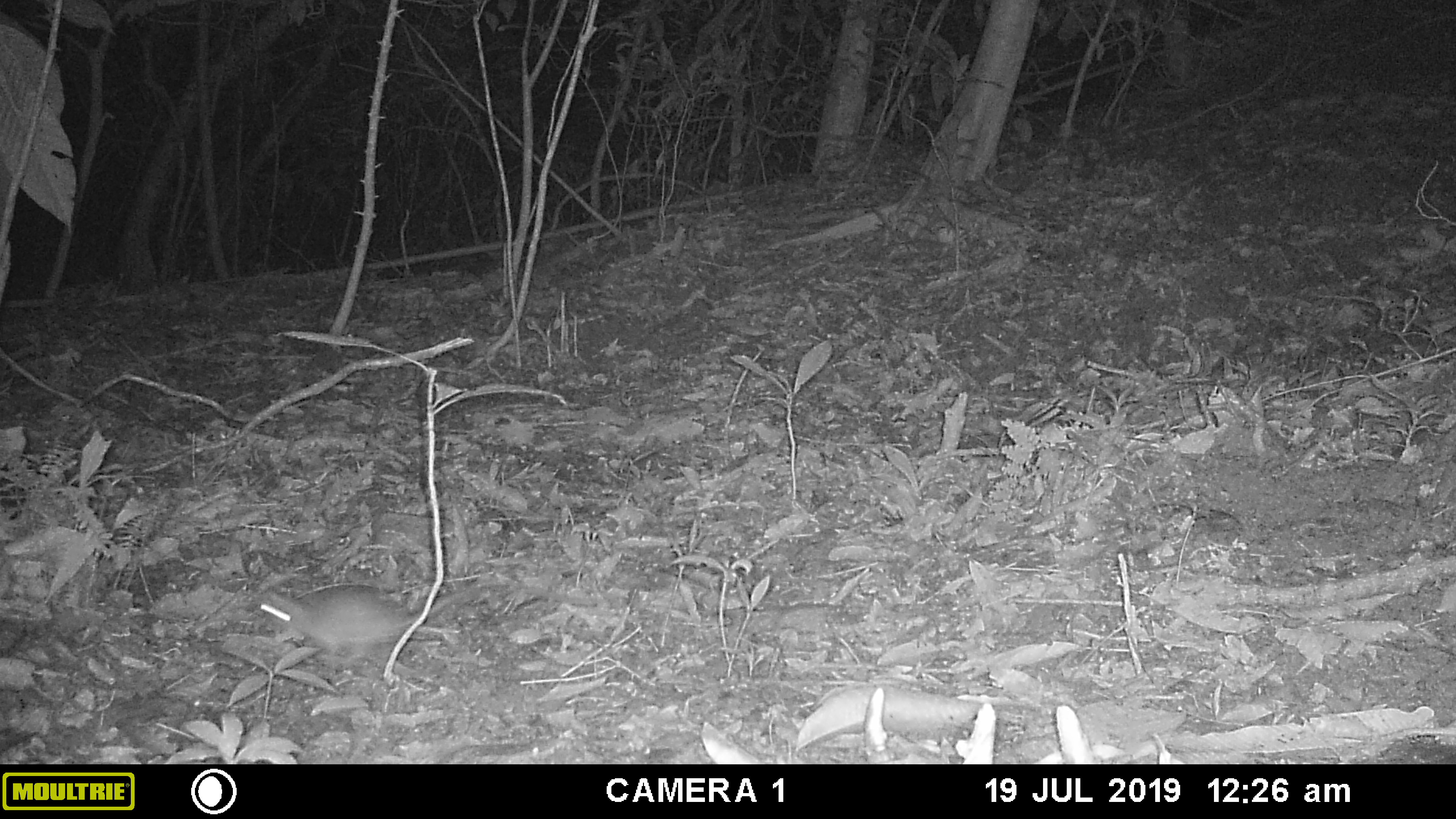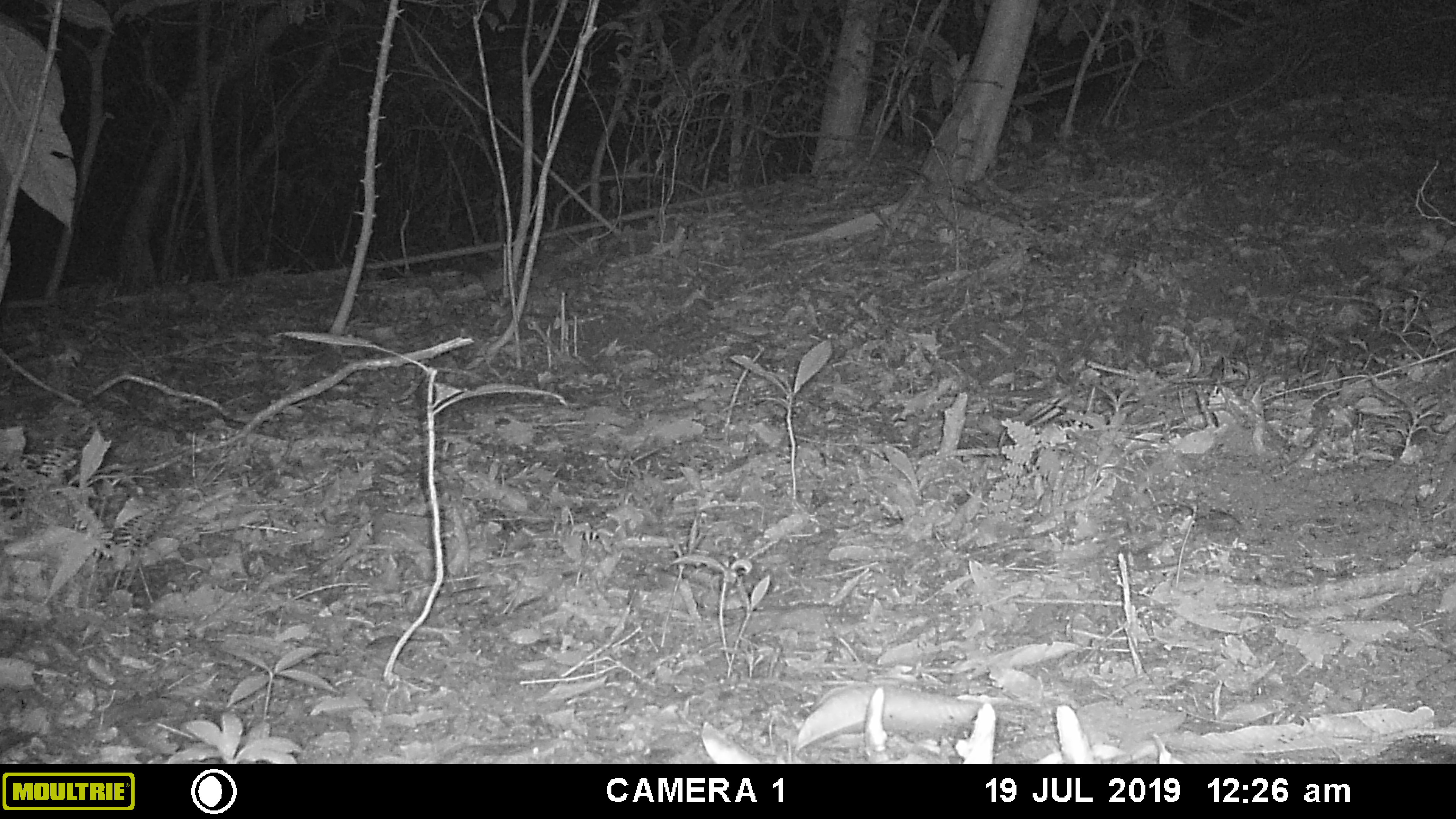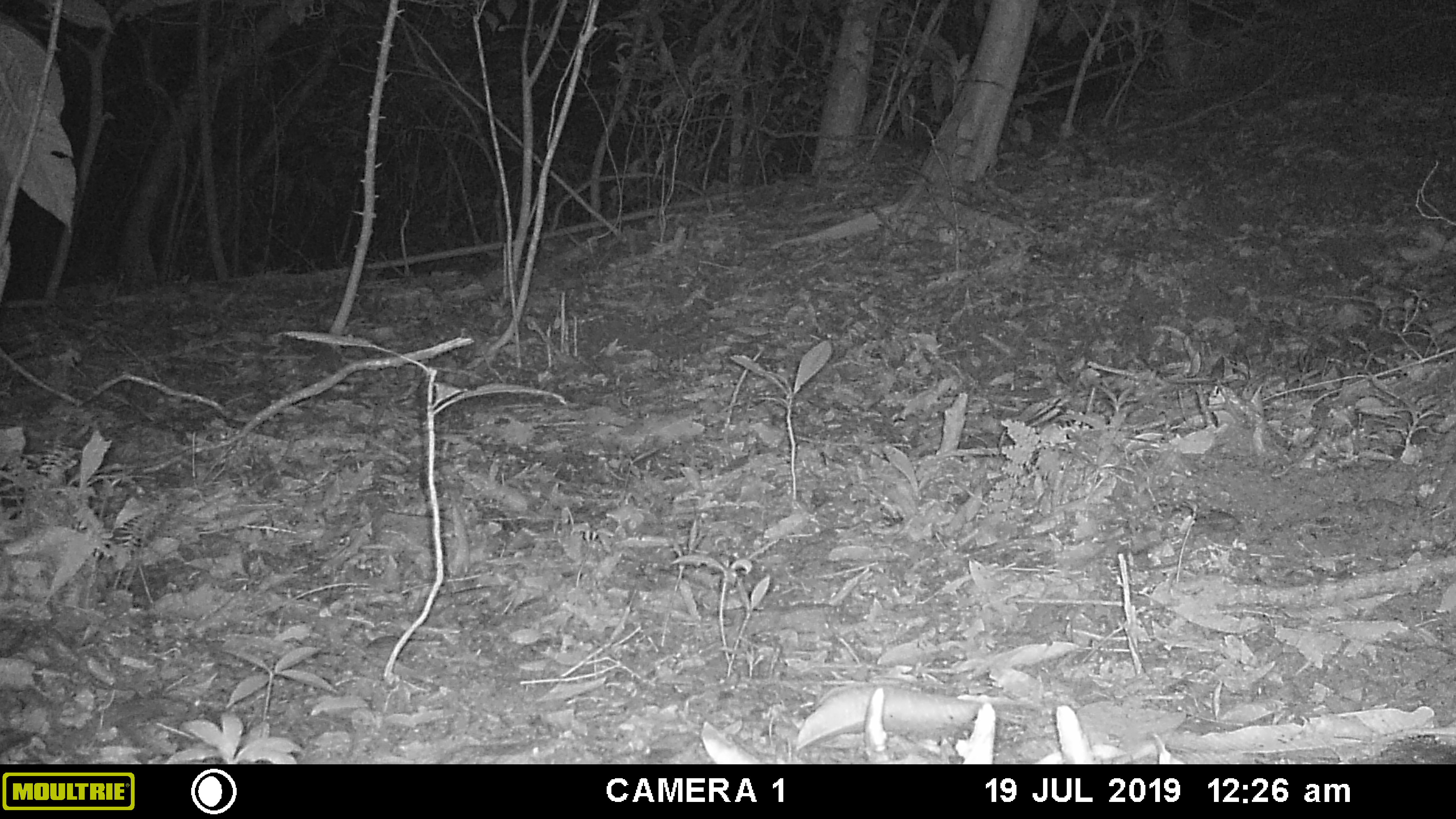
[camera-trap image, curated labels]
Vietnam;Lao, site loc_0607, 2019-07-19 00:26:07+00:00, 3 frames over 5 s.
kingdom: Animalia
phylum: Chordata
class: Mammalia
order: Rodentia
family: Muridae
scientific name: Muridae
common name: old-world mice and rats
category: unidentified murid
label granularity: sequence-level